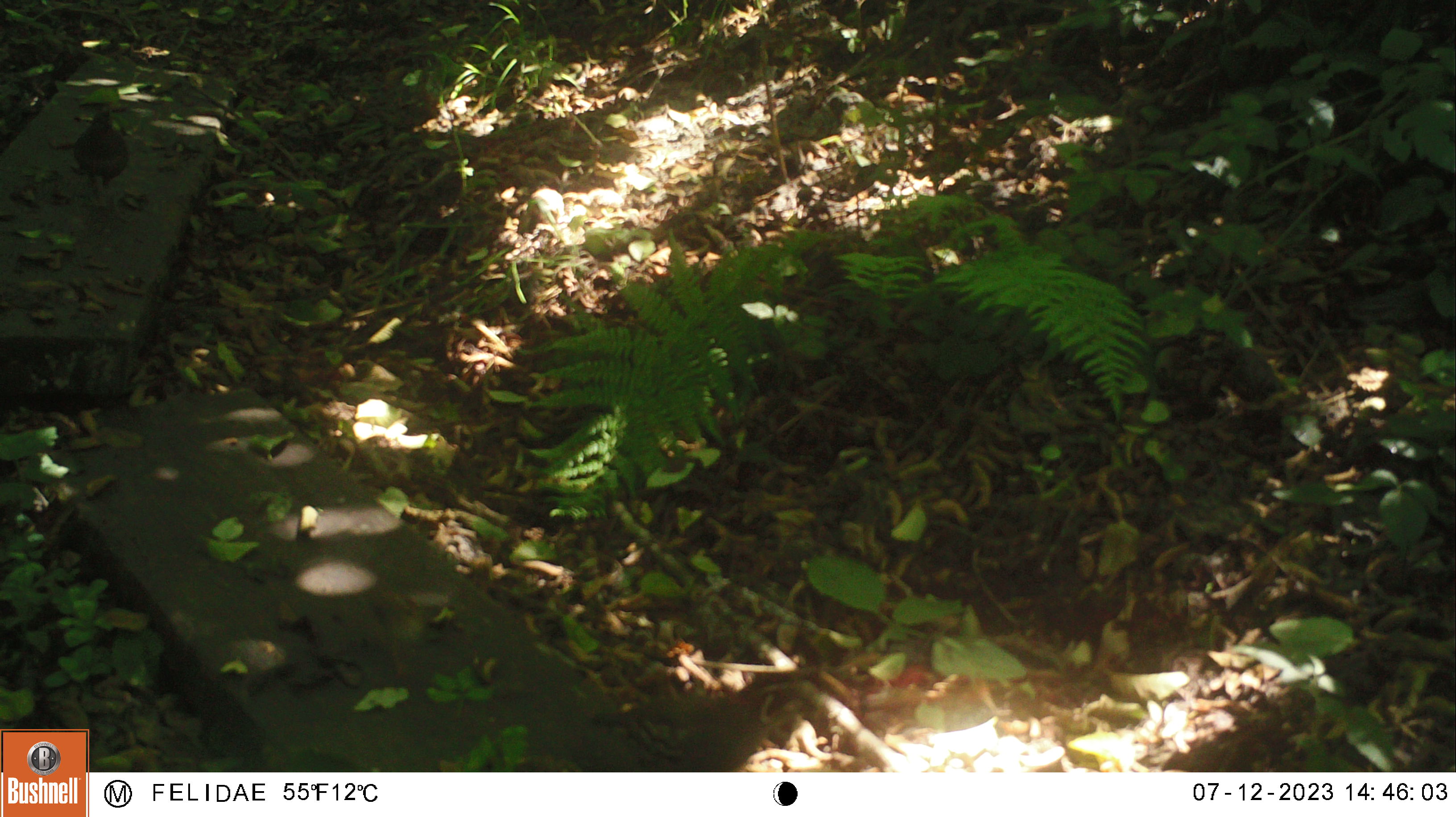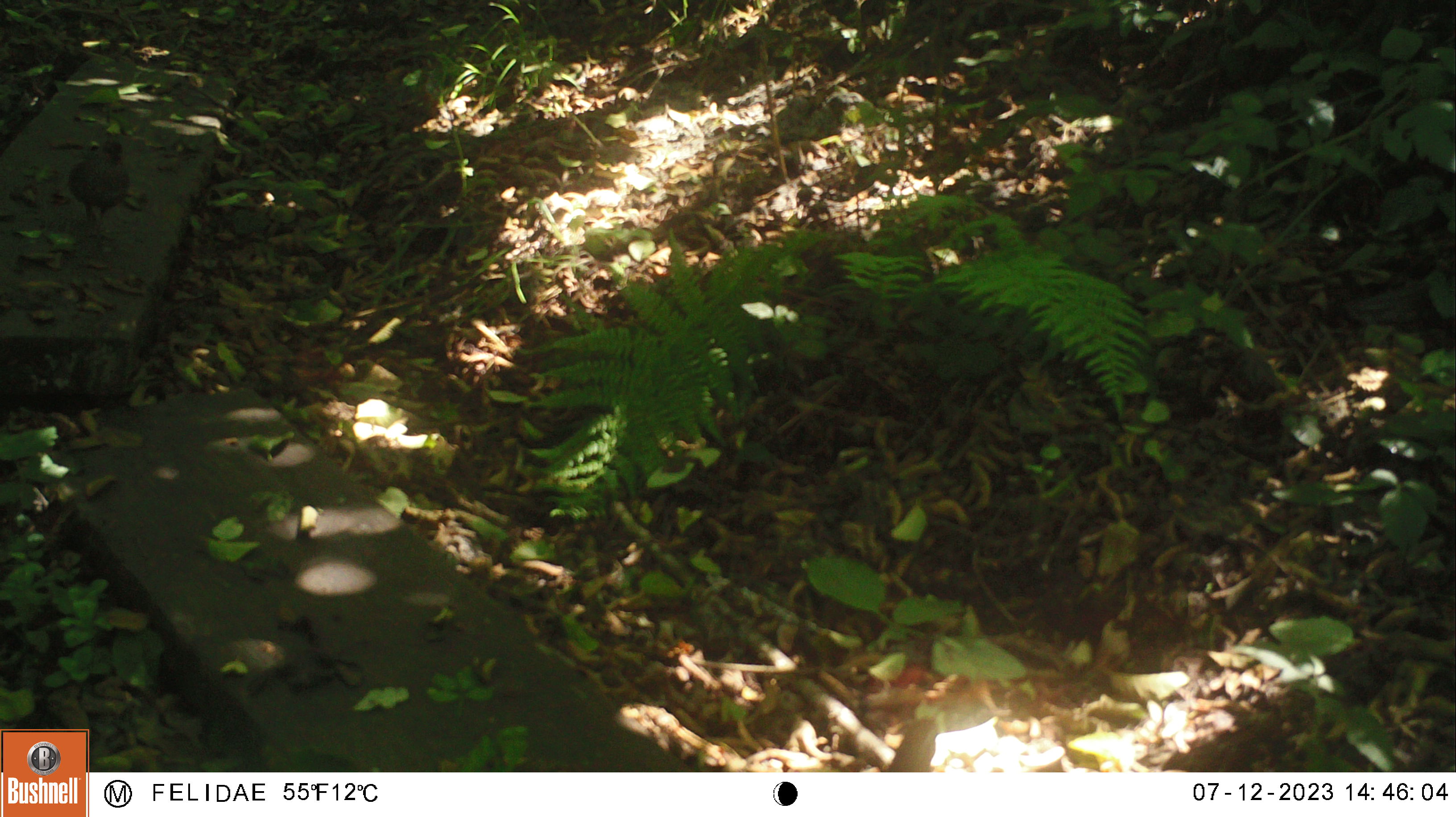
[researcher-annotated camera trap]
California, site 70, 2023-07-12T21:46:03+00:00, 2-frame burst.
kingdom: Animalia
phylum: Chordata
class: Aves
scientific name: Aves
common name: bird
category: unknown bird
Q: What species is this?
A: Unknown bird (bird) (Aves).